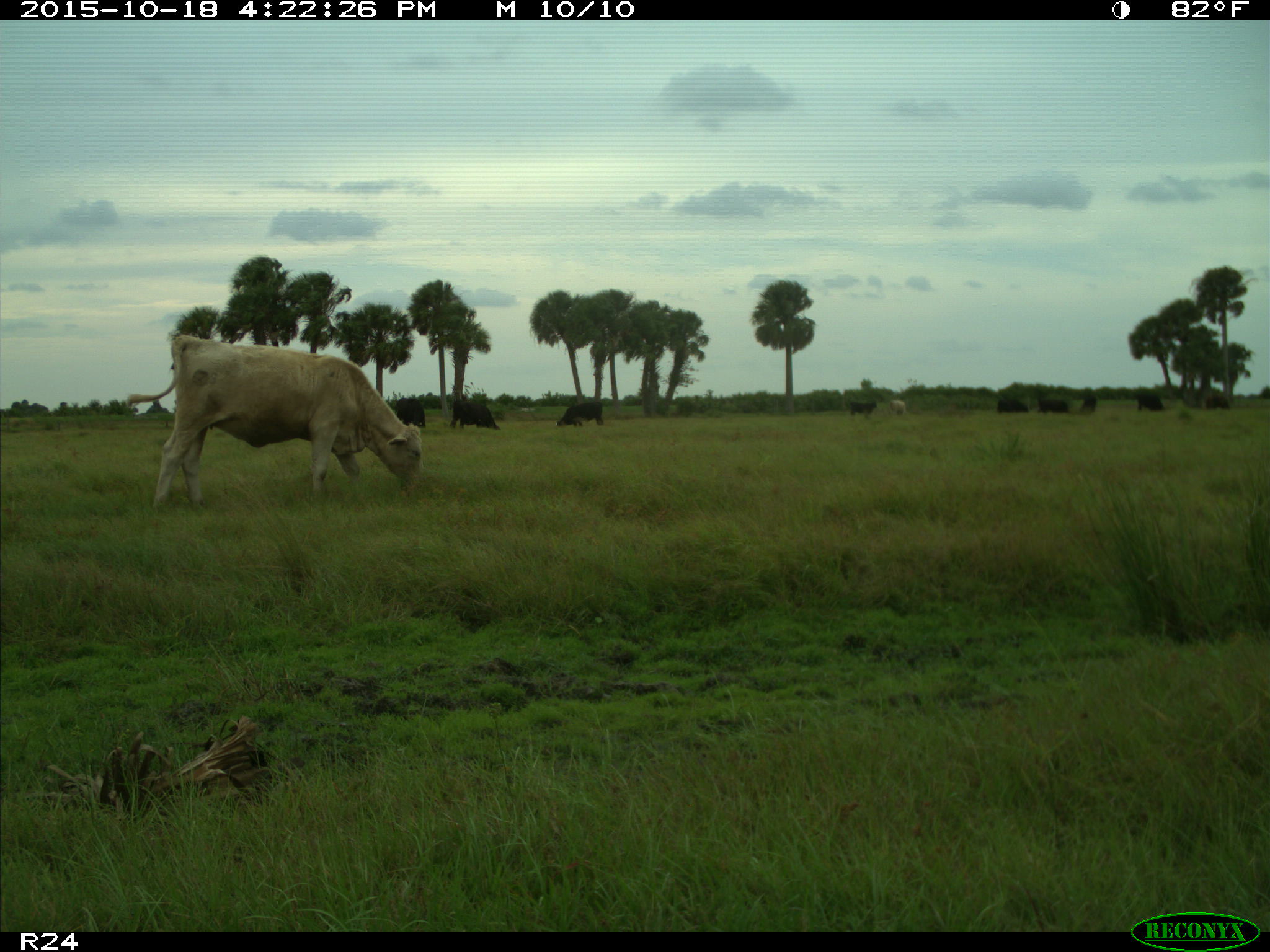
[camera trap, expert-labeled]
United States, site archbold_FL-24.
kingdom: Animalia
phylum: Chordata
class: Mammalia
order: Artiodactyla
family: Bovidae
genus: Bos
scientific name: Bos taurus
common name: domestic cow